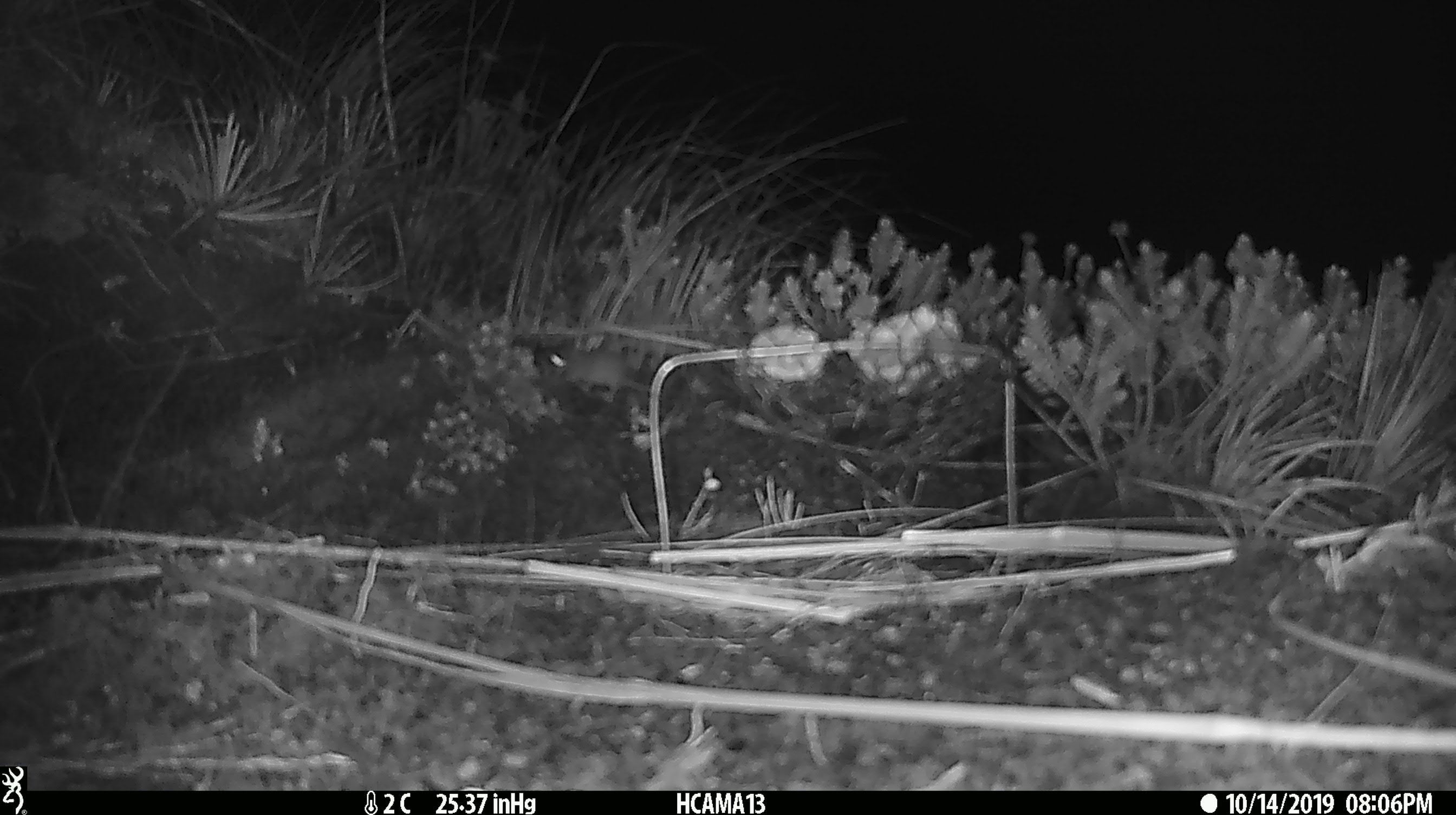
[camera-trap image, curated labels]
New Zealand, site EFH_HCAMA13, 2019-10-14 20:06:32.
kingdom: Animalia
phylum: Chordata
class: Mammalia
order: Rodentia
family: Muridae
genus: Mus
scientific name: Mus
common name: mouse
Mouse (Mus).